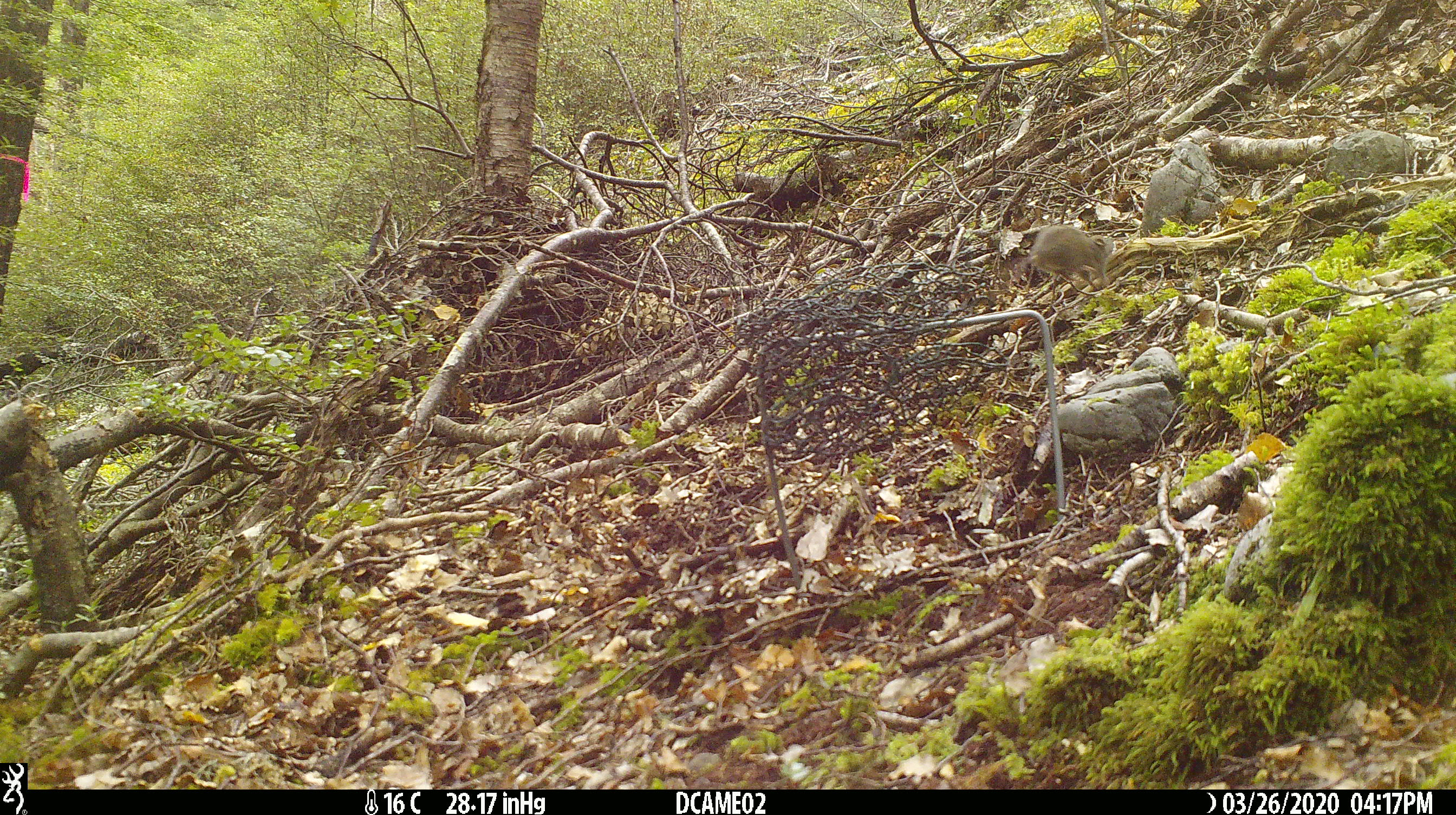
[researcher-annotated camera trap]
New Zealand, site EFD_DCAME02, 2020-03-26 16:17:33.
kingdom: Animalia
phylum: Chordata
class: Mammalia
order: Rodentia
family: Muridae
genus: Mus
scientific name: Mus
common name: mouse